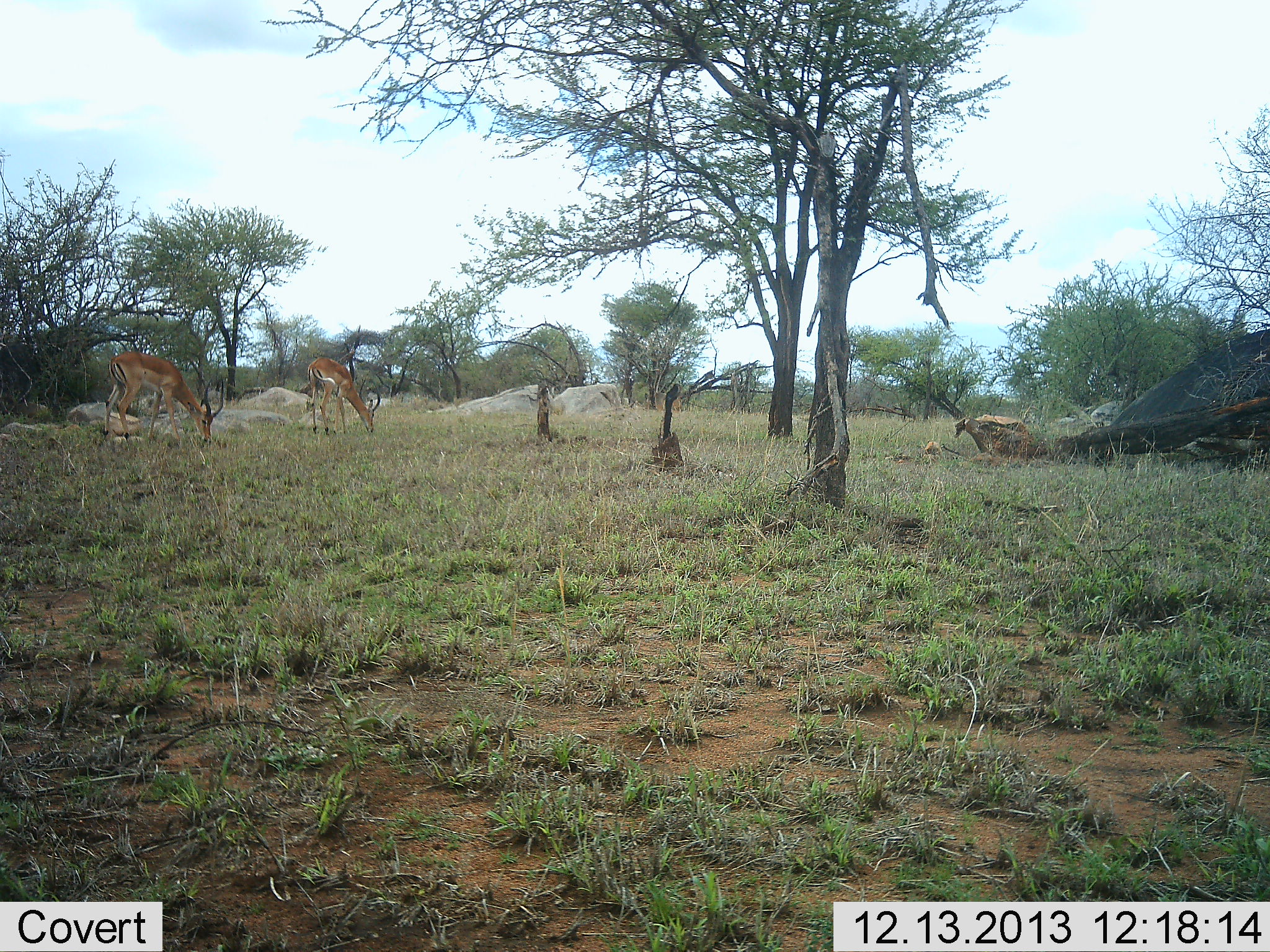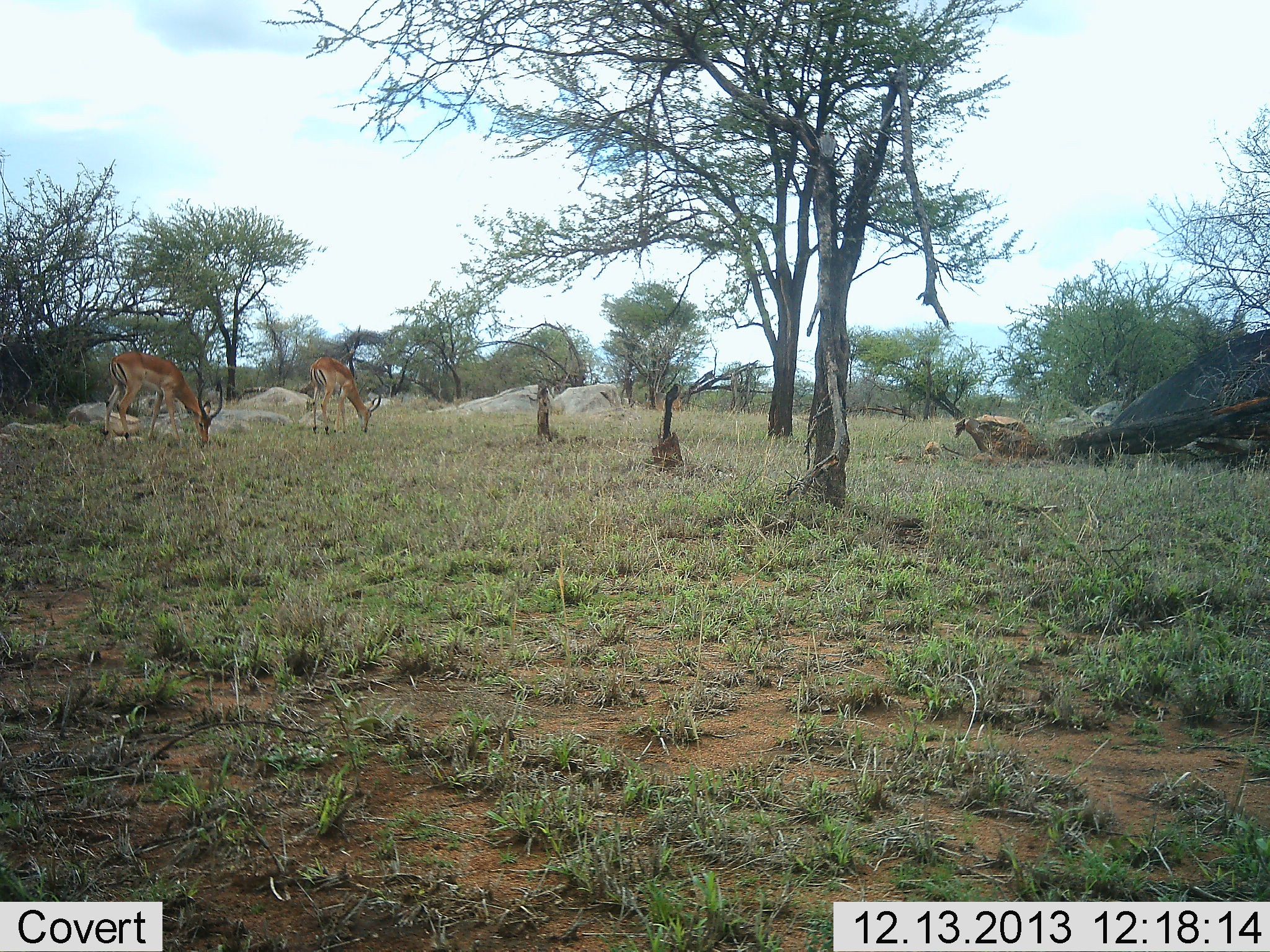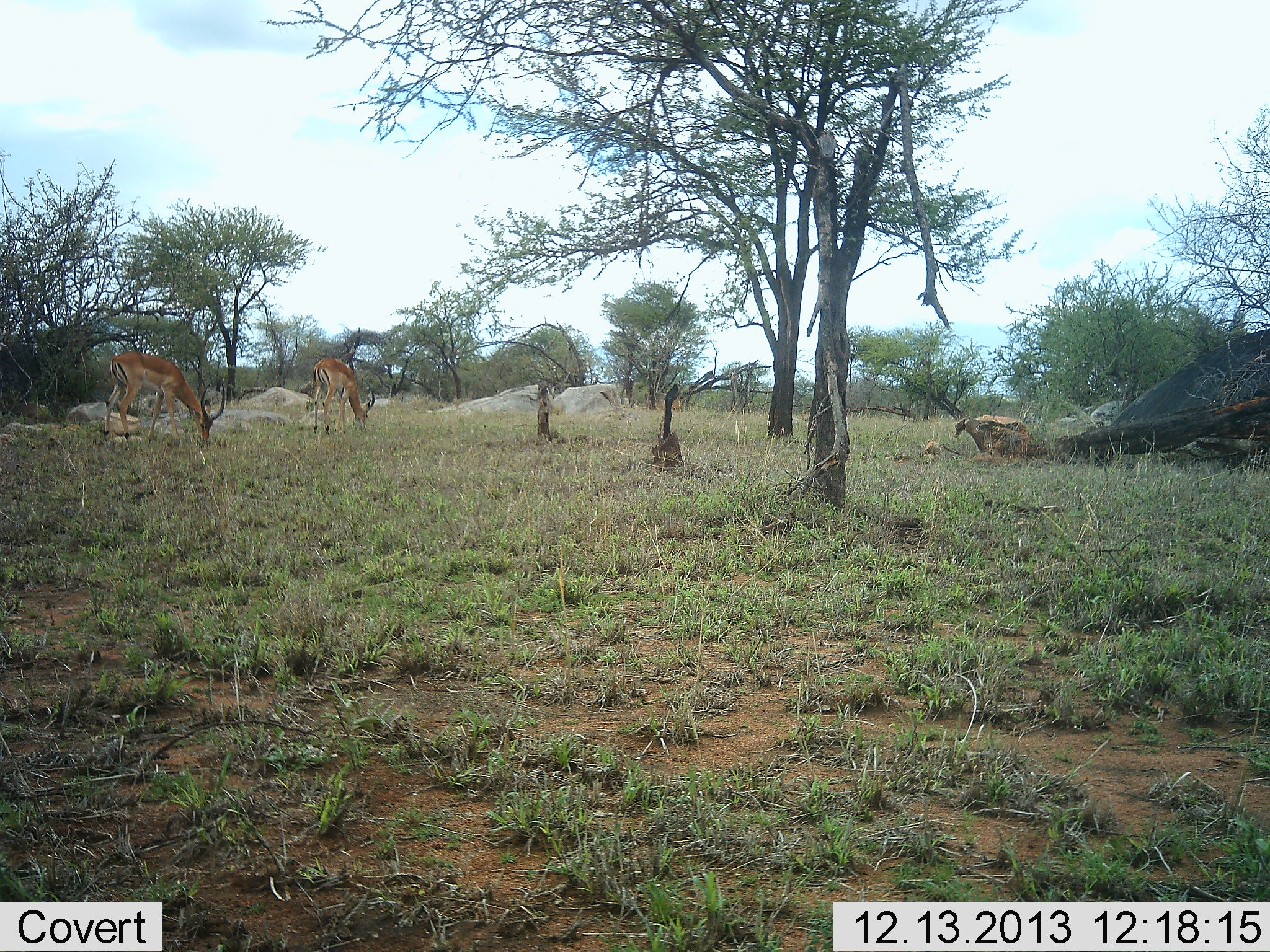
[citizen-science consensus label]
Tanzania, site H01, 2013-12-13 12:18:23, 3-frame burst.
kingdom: Animalia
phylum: Chordata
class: Mammalia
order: Artiodactyla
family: Bovidae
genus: Aepyceros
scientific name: Aepyceros melampus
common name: impala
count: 2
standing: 20%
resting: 0%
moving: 0%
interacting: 0%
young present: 0%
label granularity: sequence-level